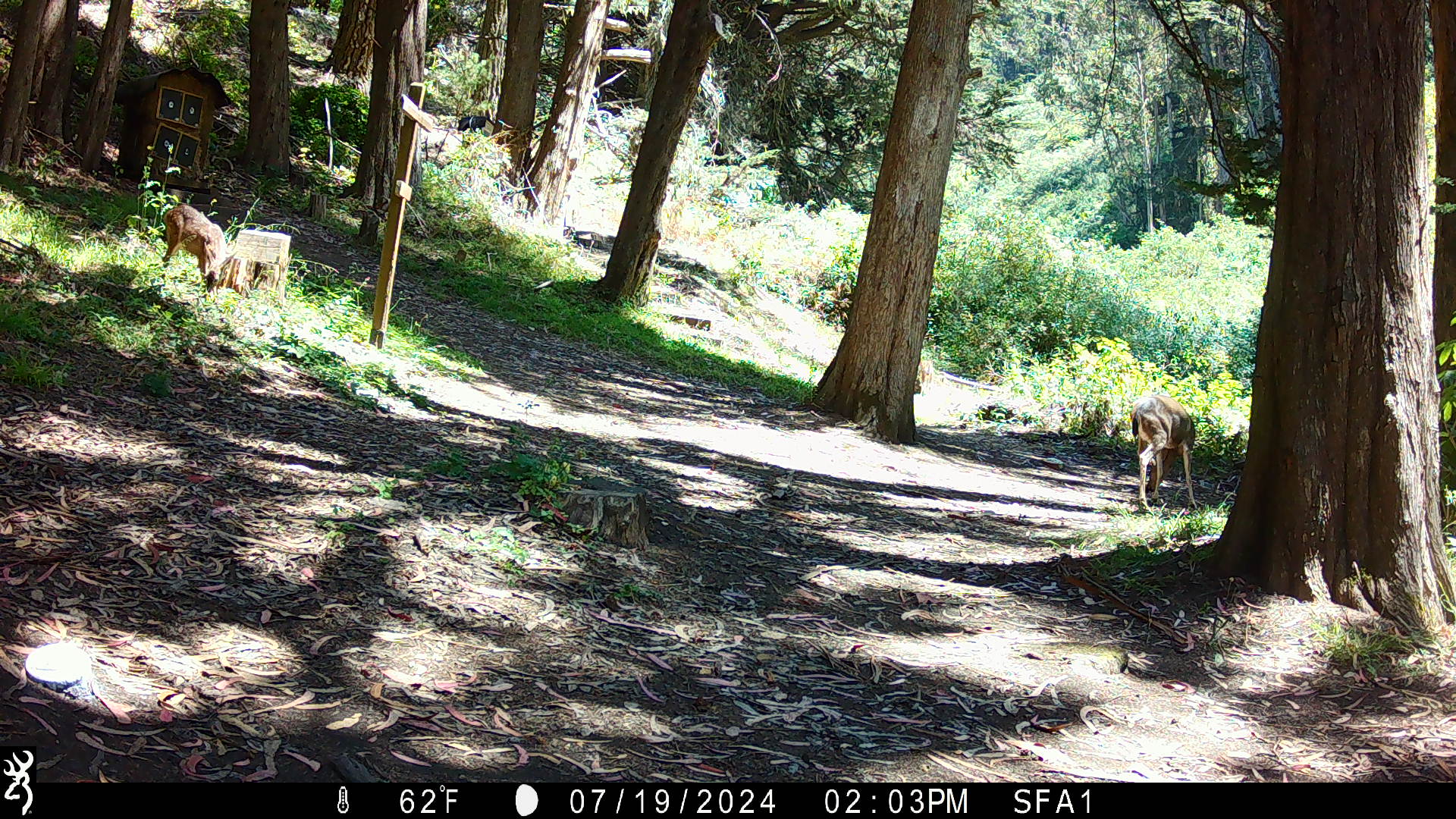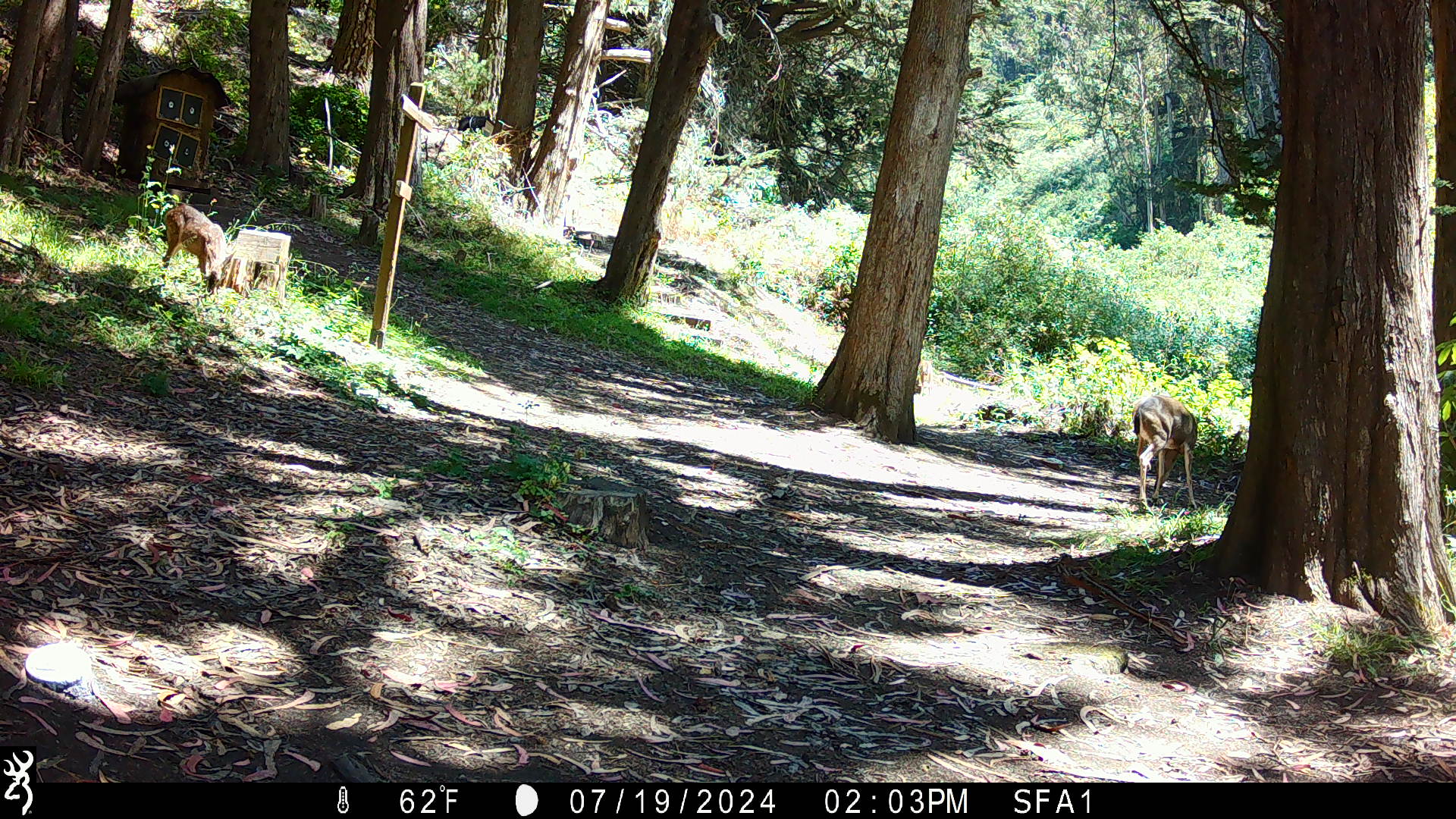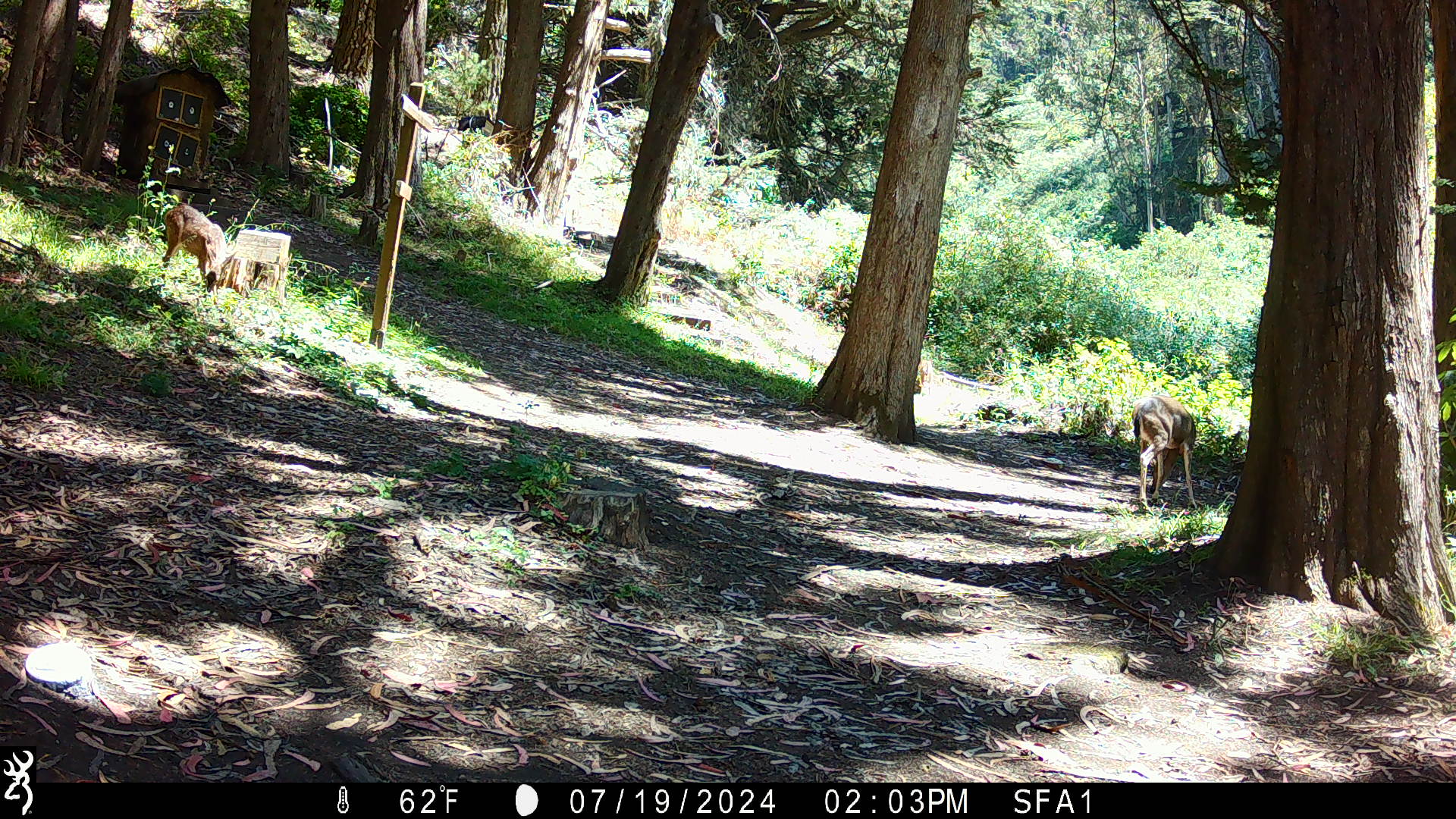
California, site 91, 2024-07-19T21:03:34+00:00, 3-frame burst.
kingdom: Animalia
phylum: Chordata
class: Mammalia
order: Artiodactyla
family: Cervidae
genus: Odocoileus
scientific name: Odocoileus hemionus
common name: mule deer